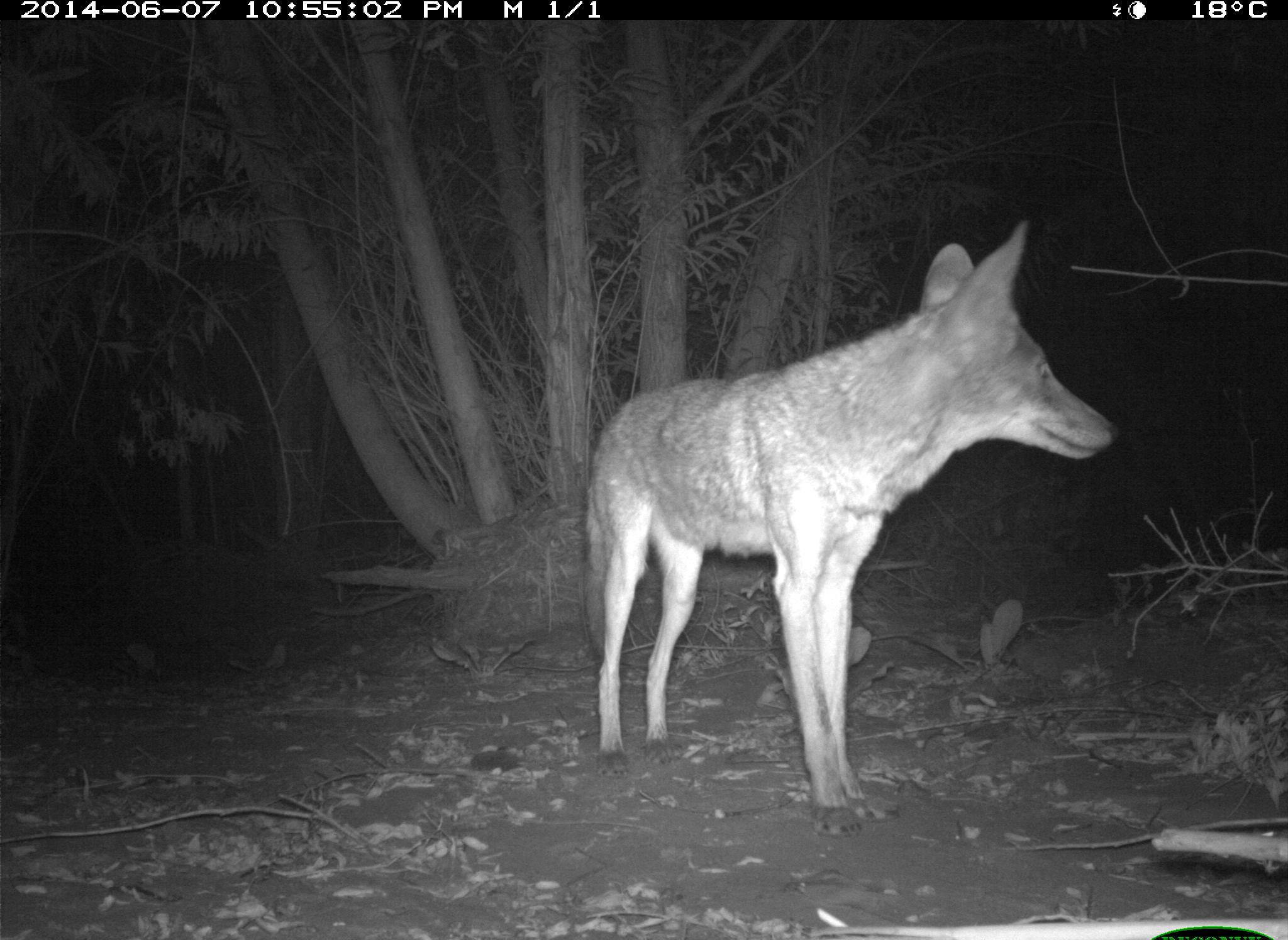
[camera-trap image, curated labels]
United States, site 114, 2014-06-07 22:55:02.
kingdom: Animalia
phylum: Chordata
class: Mammalia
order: Carnivora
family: Canidae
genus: Canis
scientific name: Canis latrans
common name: coyote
Coyote (Canis latrans).